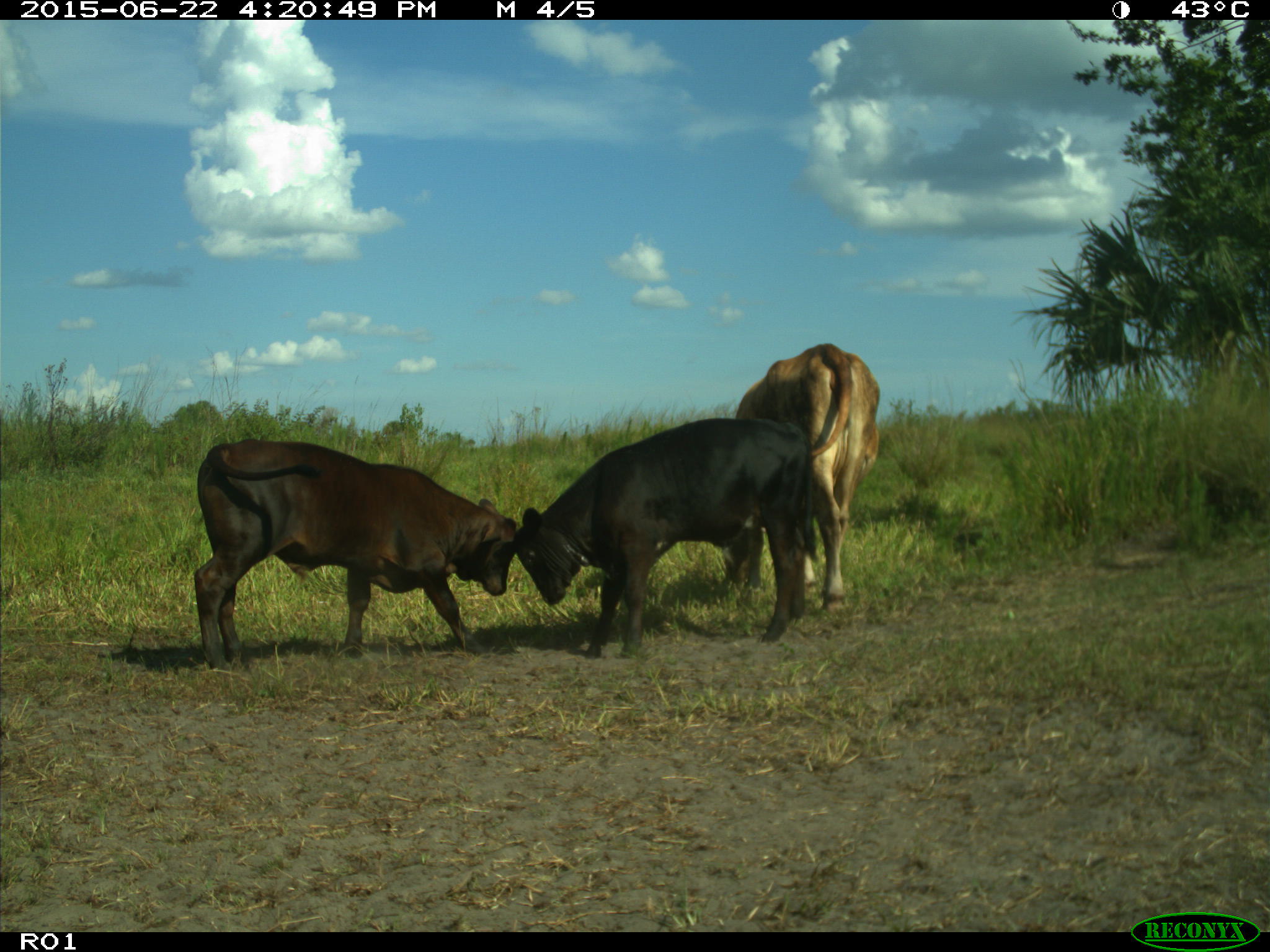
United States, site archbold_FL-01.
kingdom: Animalia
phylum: Chordata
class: Mammalia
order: Artiodactyla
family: Bovidae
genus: Bos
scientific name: Bos taurus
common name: domestic cow